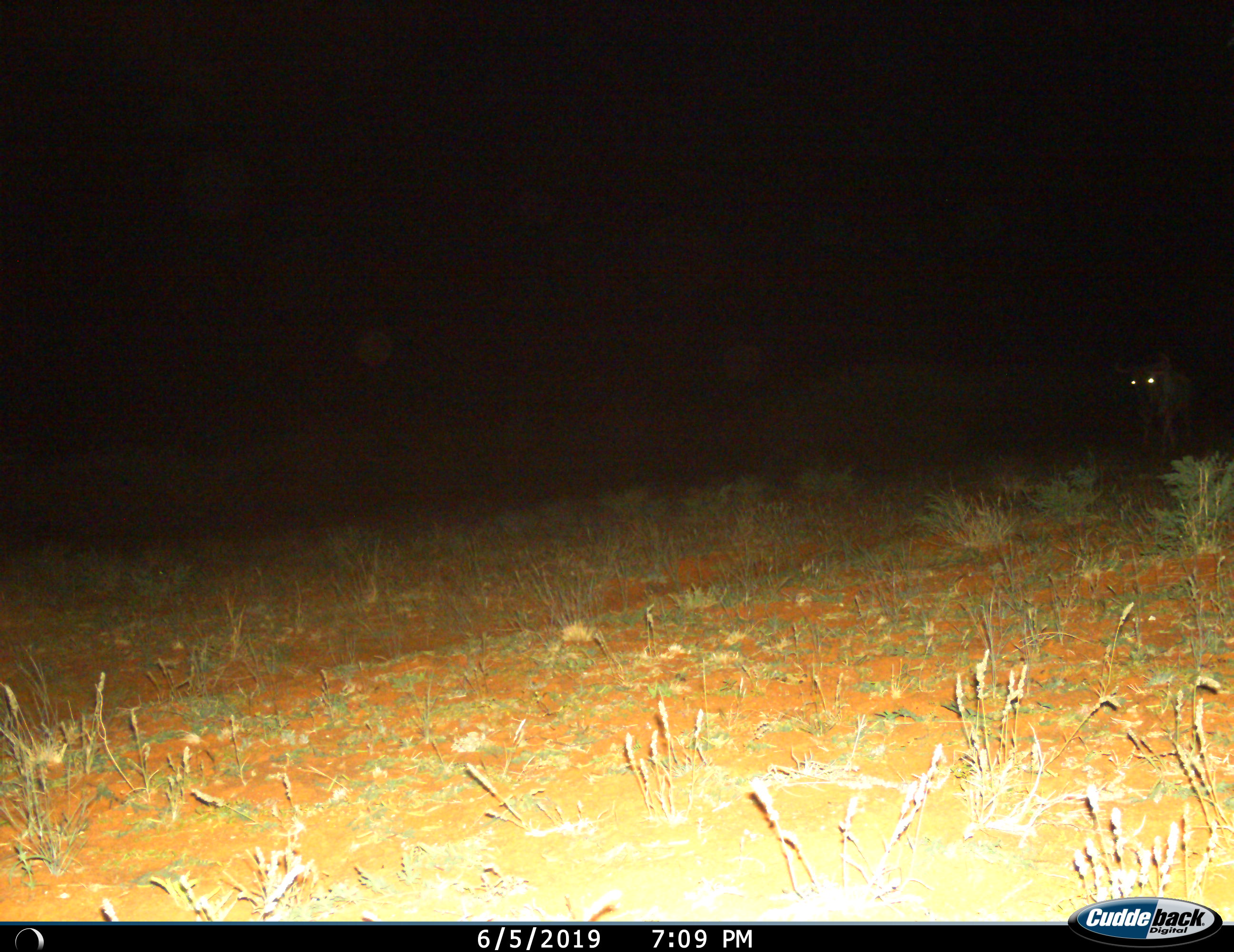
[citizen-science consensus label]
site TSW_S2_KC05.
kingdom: Animalia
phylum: Chordata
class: Mammalia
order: Artiodactyla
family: Bovidae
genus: Connochaetes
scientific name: Connochaetes taurinus taurinus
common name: blue wildebeest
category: wildebeestblue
Wildebeestblue (blue wildebeest) (Connochaetes taurinus taurinus), count 1. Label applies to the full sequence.